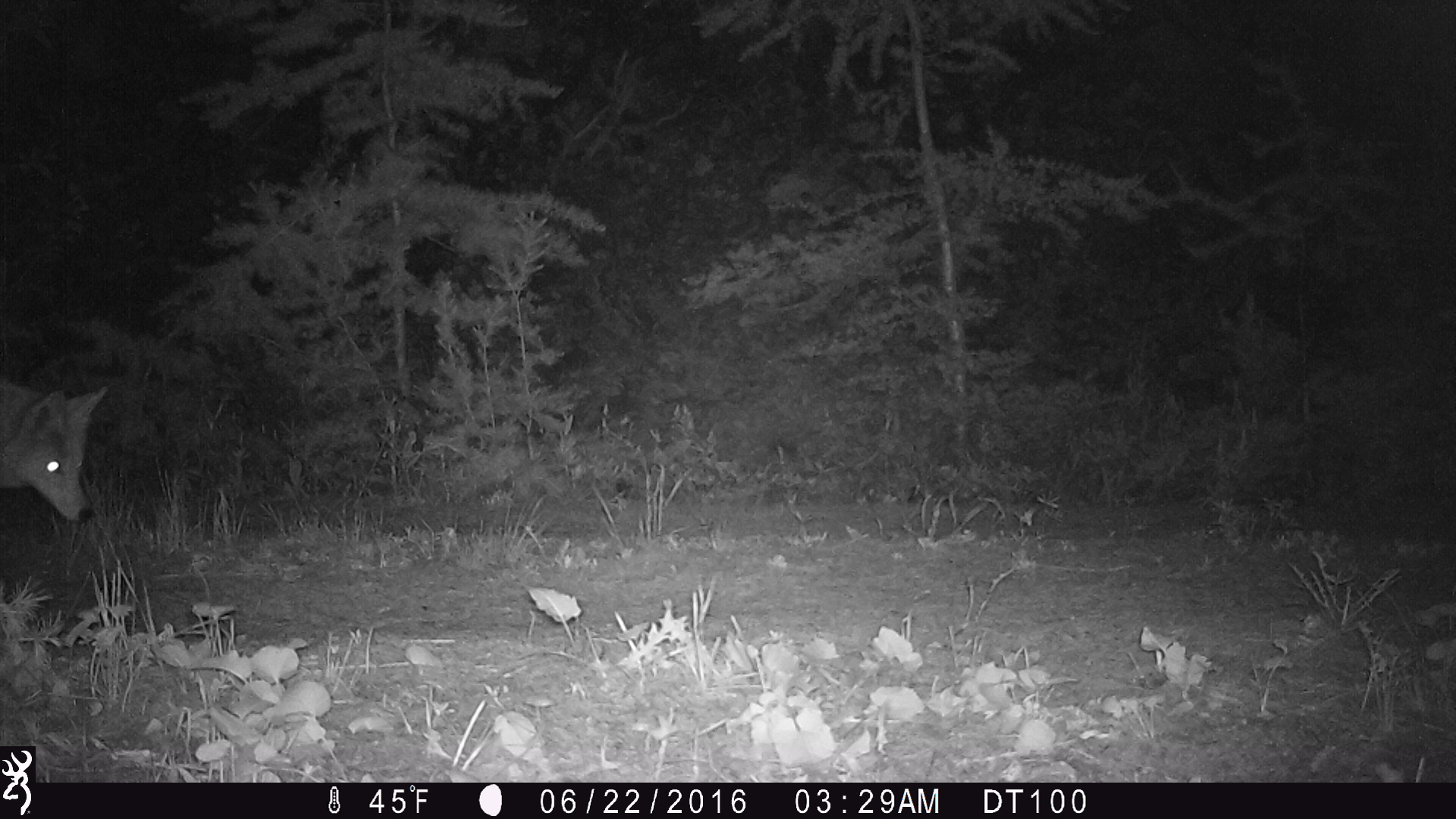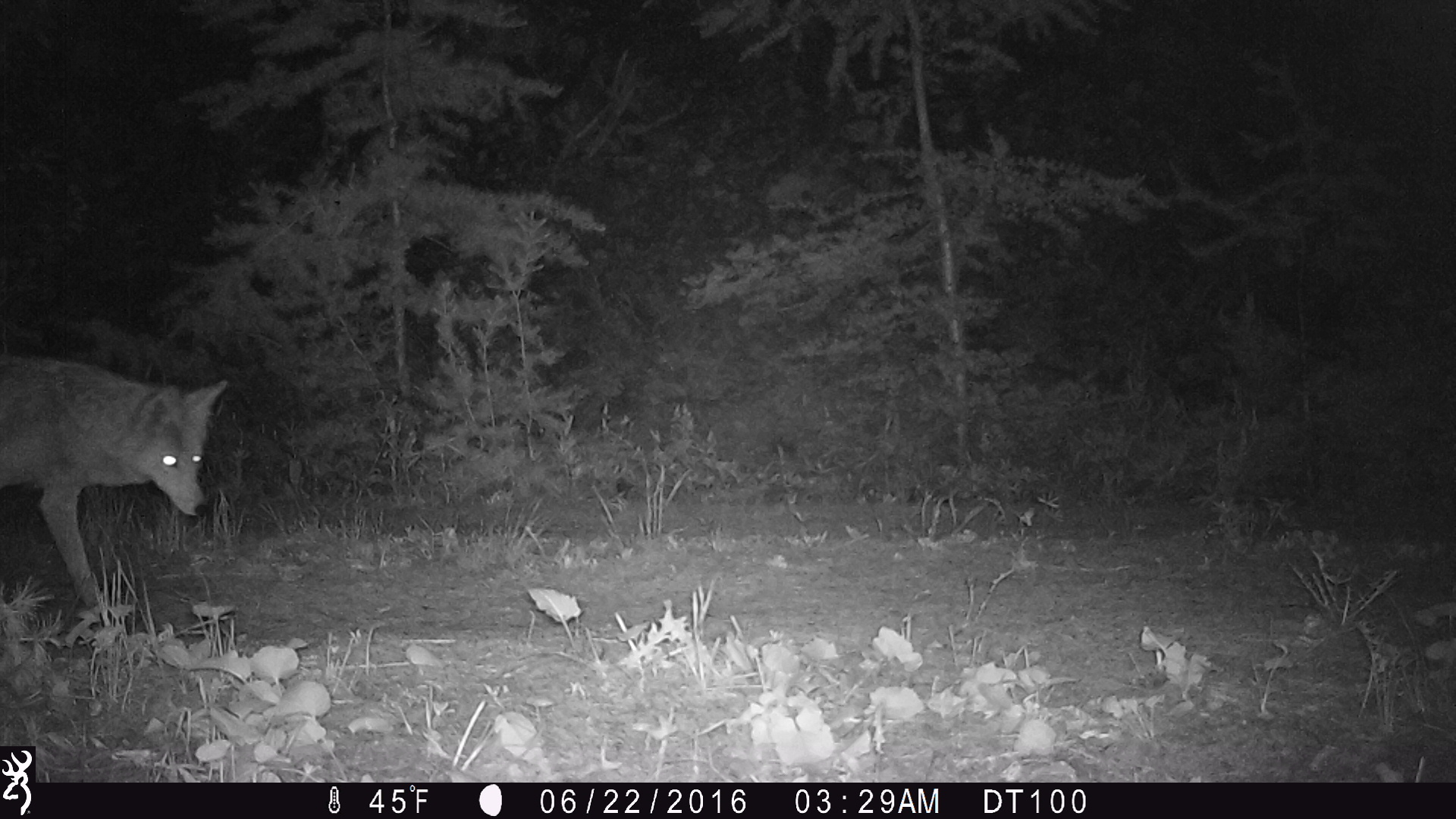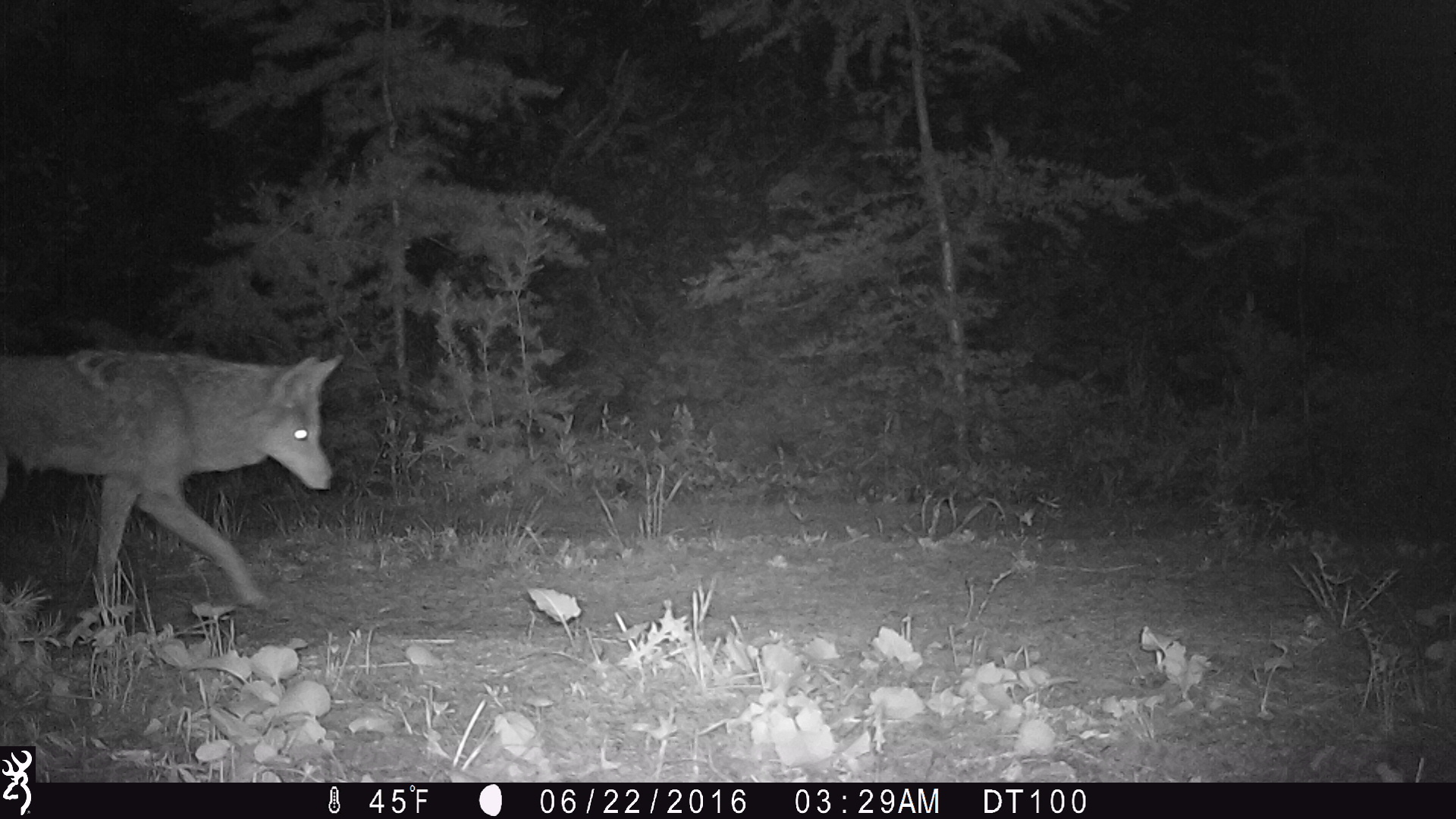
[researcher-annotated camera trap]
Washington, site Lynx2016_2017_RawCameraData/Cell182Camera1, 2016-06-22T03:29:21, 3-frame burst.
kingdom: Animalia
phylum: Chordata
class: Mammalia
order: Carnivora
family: Canidae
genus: Canis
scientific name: Canis latrans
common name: coyote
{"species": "Canis latrans (coyote)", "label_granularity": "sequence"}